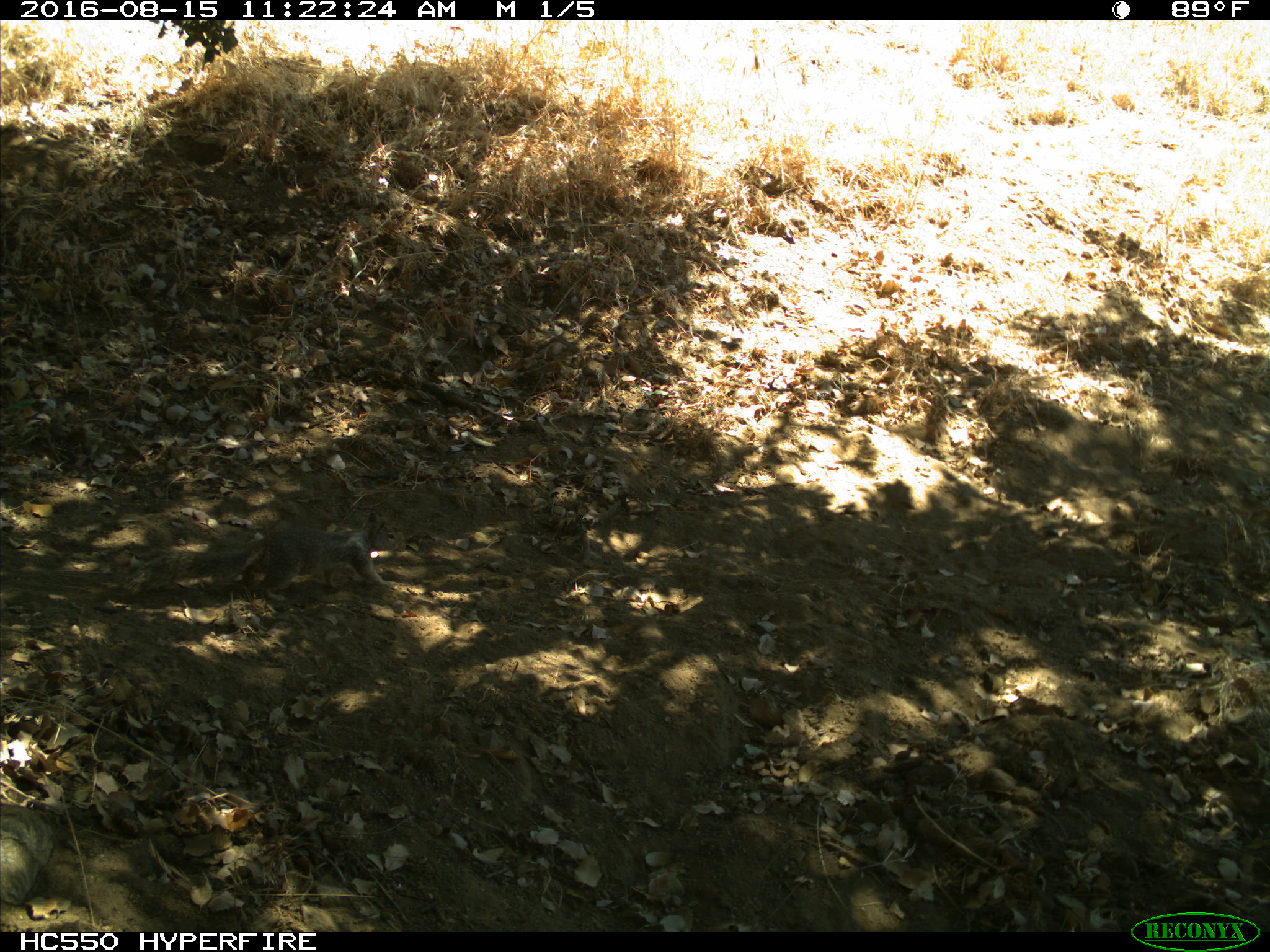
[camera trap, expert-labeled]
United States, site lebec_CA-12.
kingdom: Animalia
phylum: Chordata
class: Mammalia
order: Rodentia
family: Sciuridae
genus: Otospermophilus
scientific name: Otospermophilus beecheyi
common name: california ground squirrel